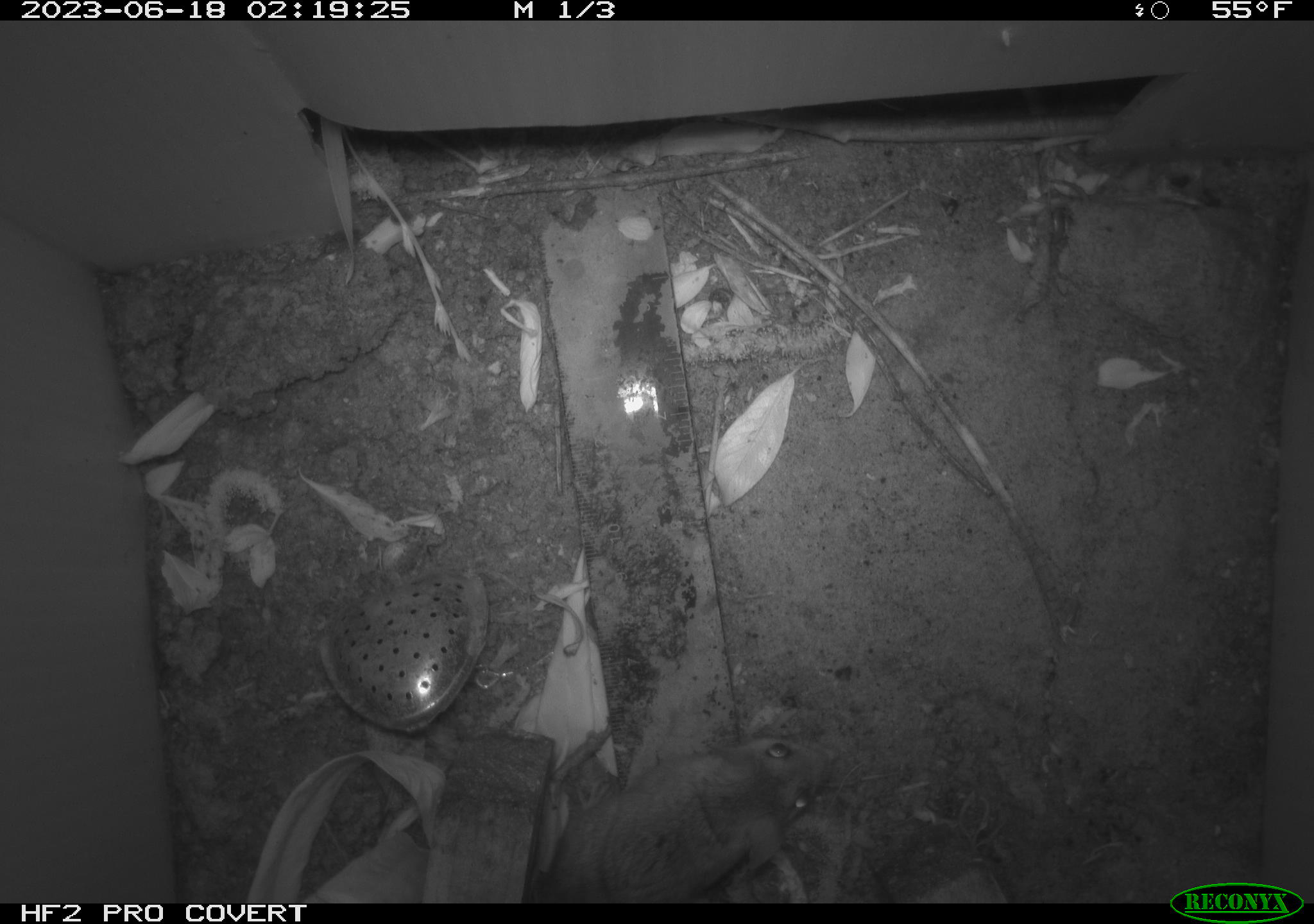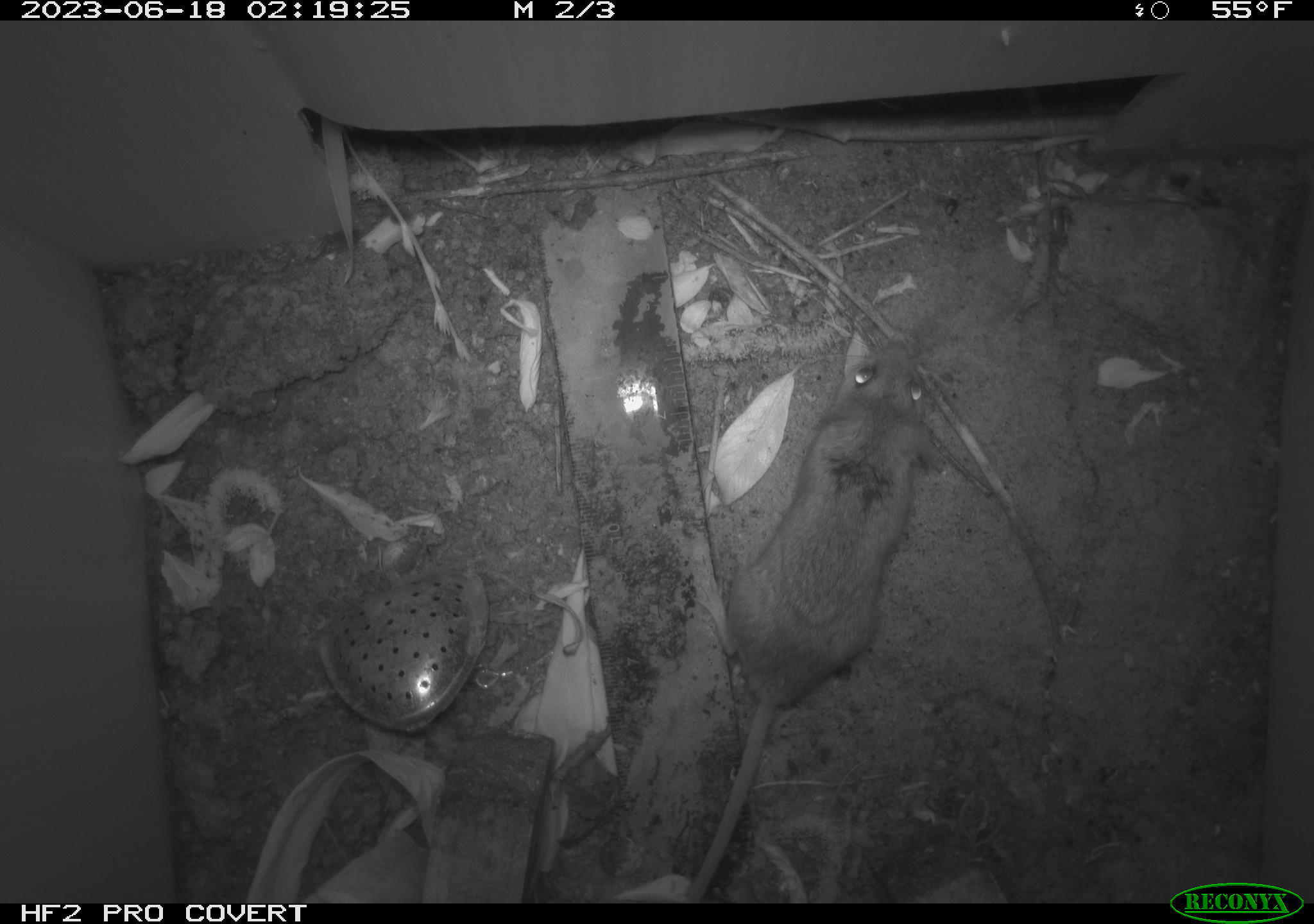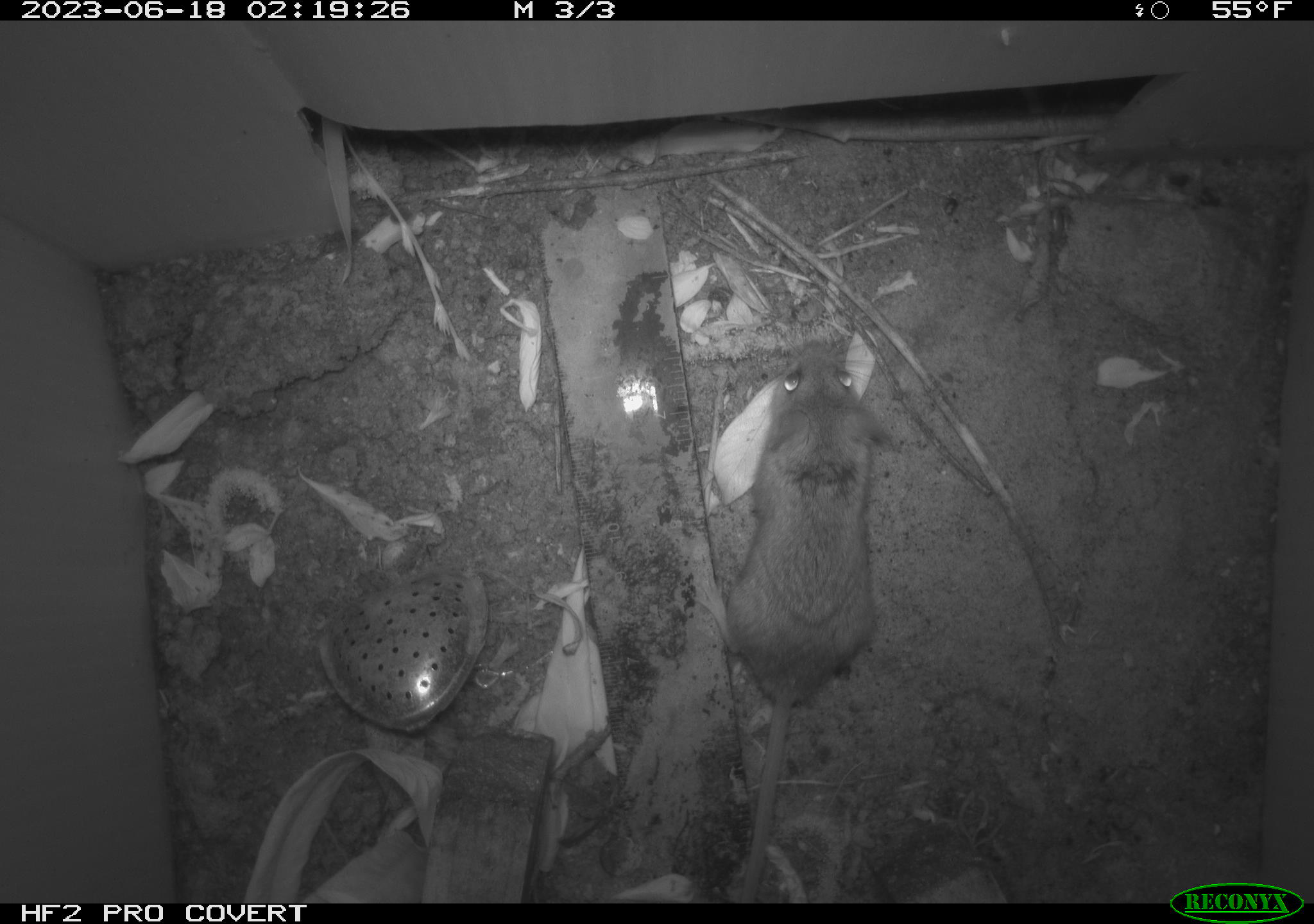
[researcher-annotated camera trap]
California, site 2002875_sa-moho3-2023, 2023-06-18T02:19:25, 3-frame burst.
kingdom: Animalia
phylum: Chordata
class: Mammalia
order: Rodentia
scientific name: Rodentia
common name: mouse species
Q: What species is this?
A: Mouse species (Rodentia).